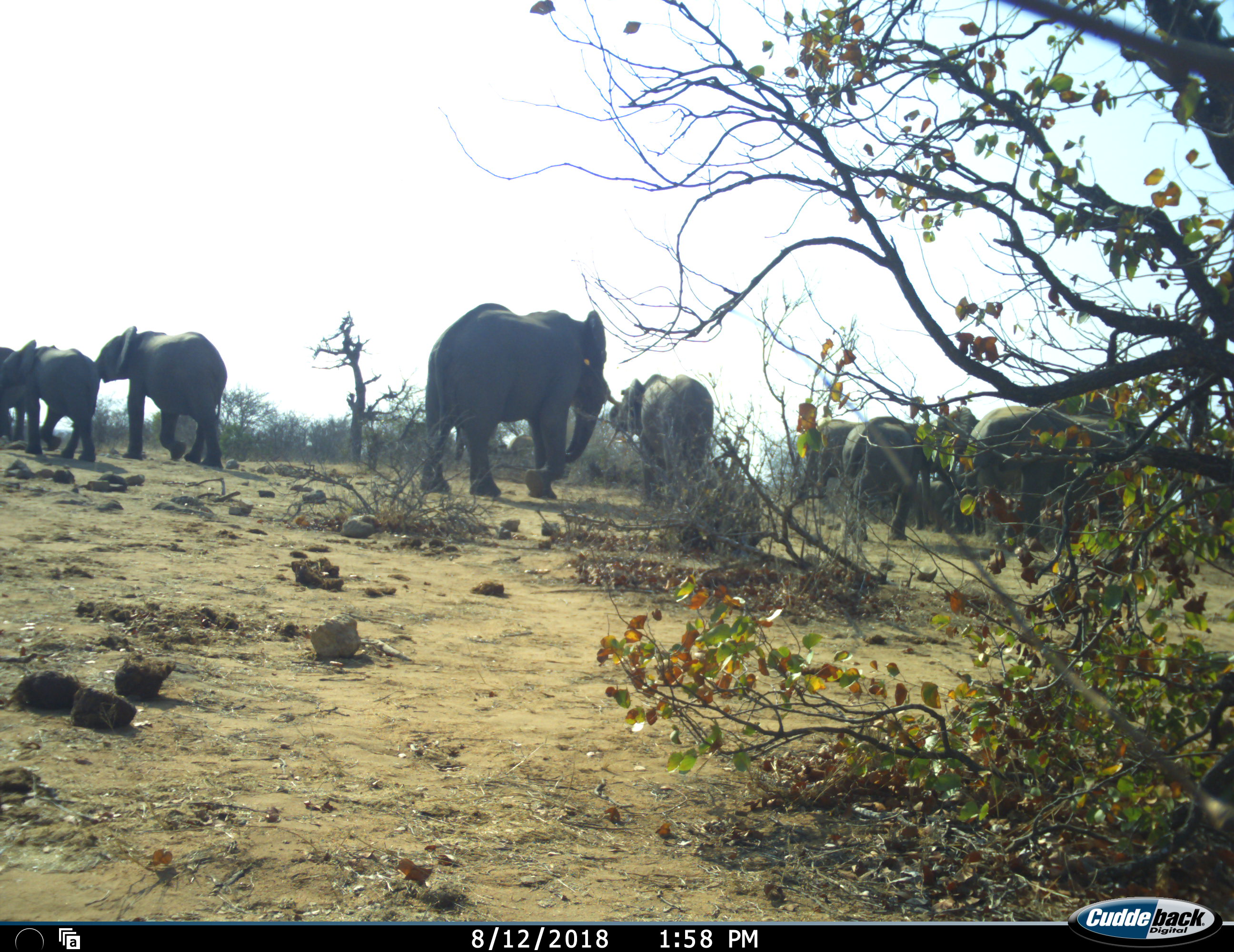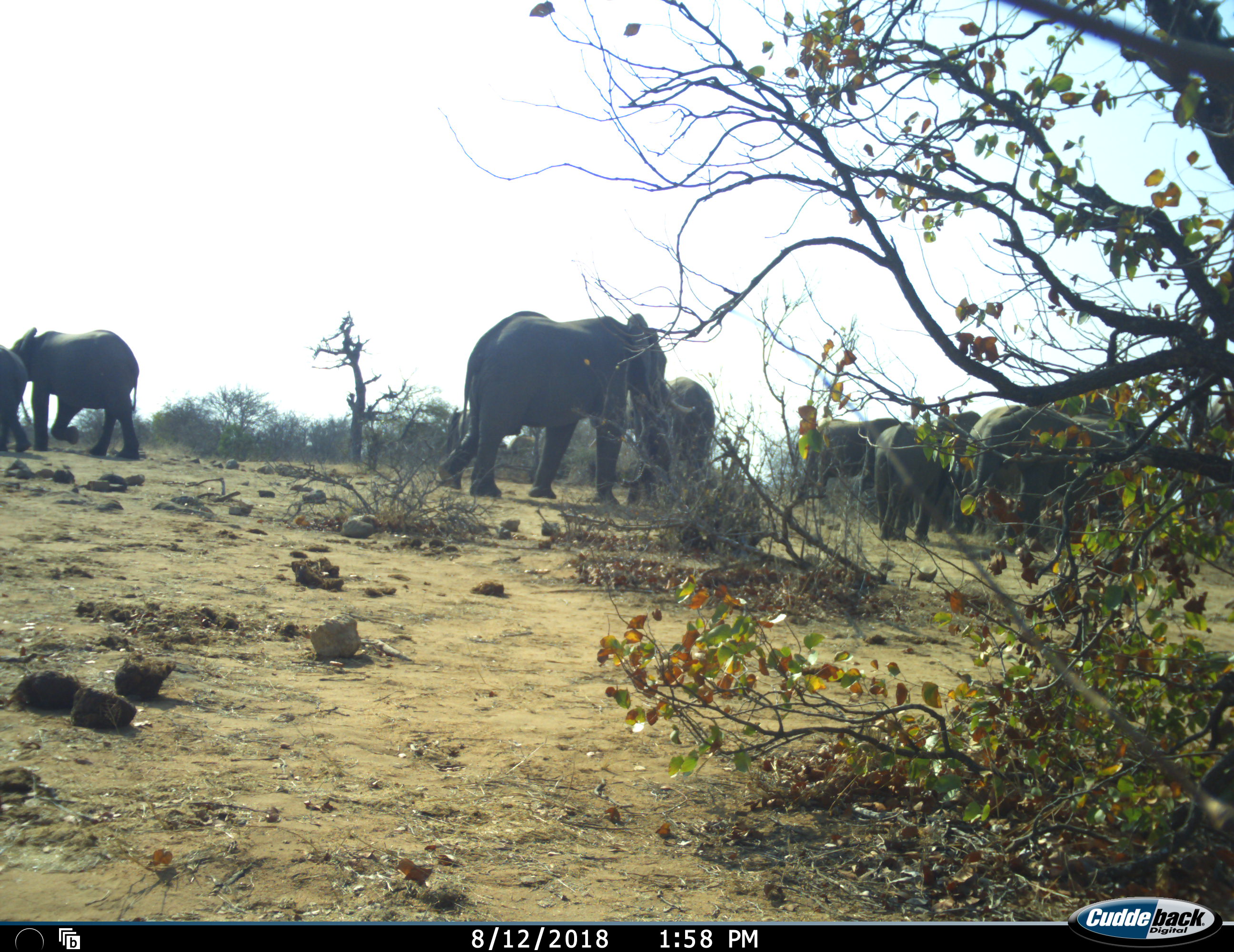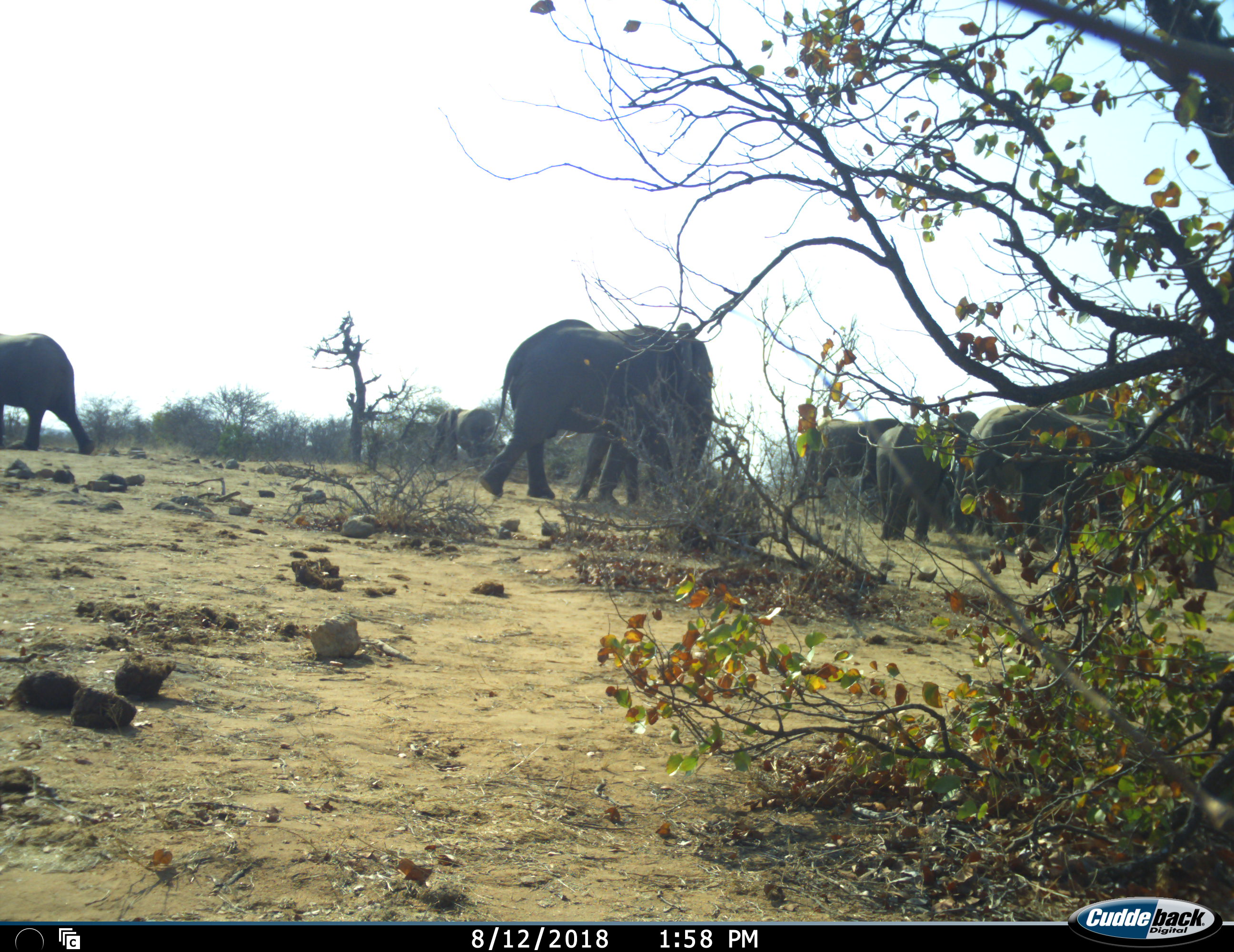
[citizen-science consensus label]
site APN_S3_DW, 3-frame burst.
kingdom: Animalia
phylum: Chordata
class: Mammalia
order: Proboscidea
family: Elephantidae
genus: Loxodonta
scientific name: Loxodonta africana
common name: african bush elephant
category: elephant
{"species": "elephant (african bush elephant) (Loxodonta africana)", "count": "11-50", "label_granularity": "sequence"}